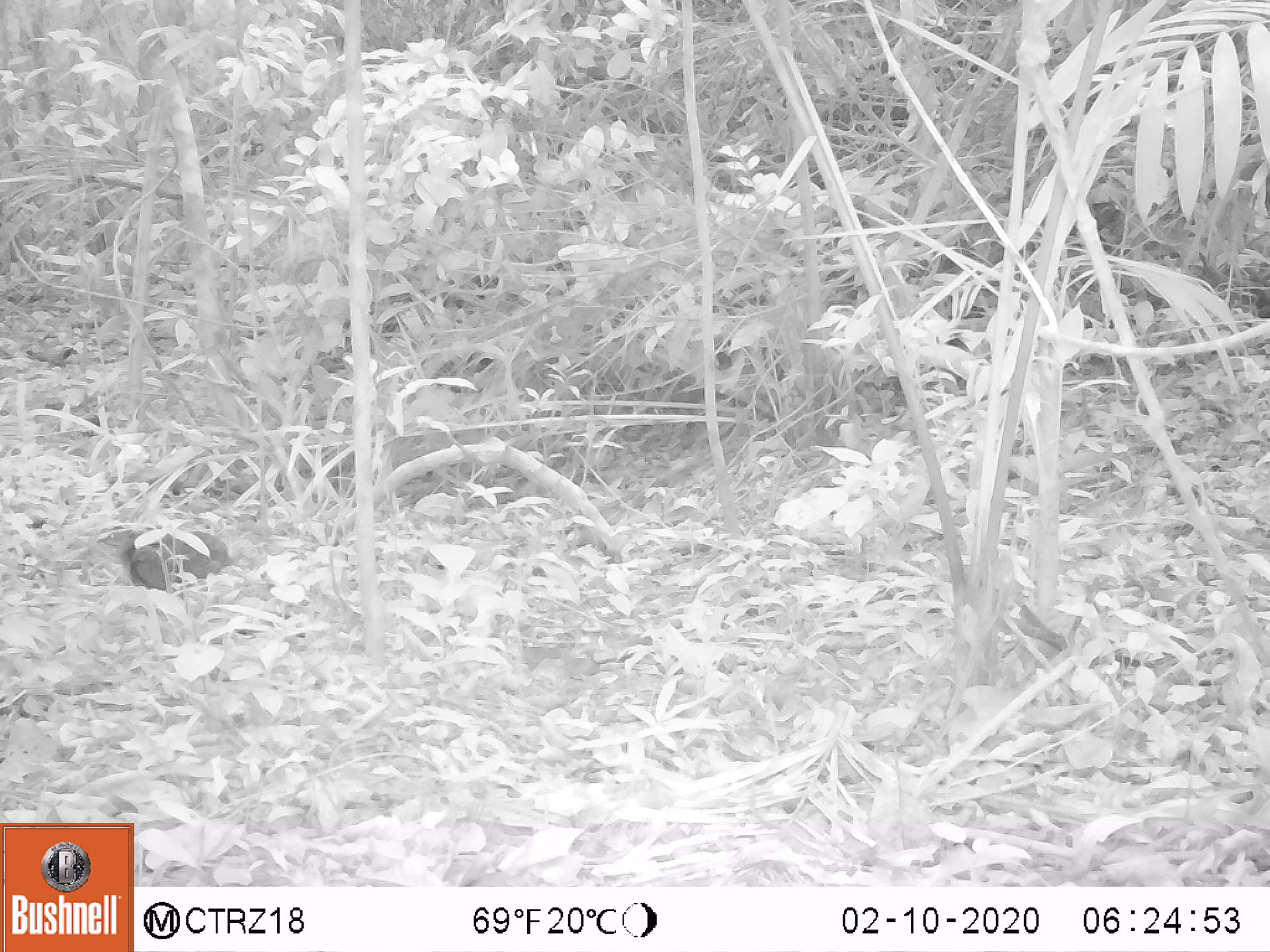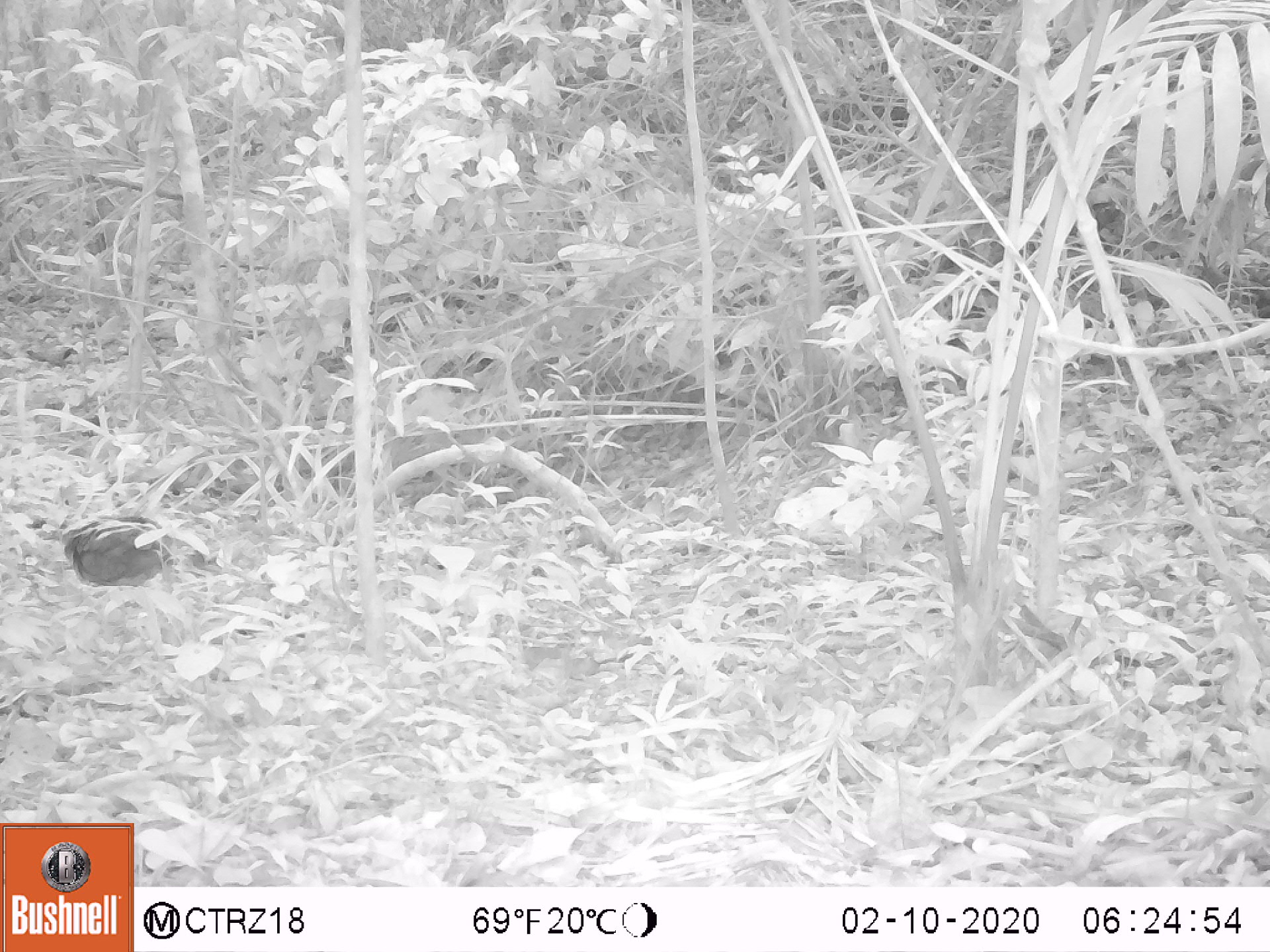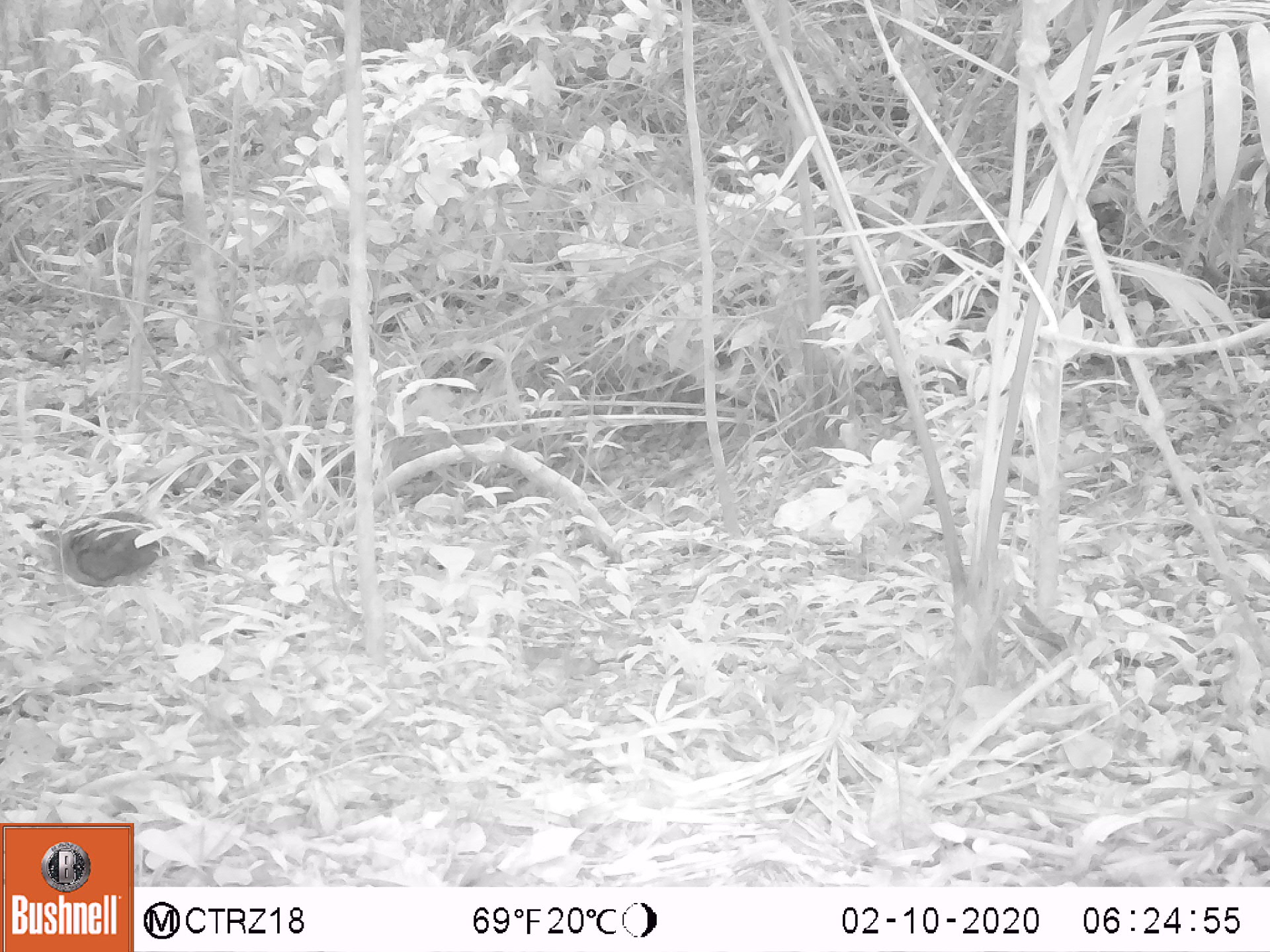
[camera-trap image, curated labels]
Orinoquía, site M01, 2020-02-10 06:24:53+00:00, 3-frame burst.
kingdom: Animalia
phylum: Chordata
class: Aves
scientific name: Aves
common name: bird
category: unknown bird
Unknown bird (bird) (Aves).